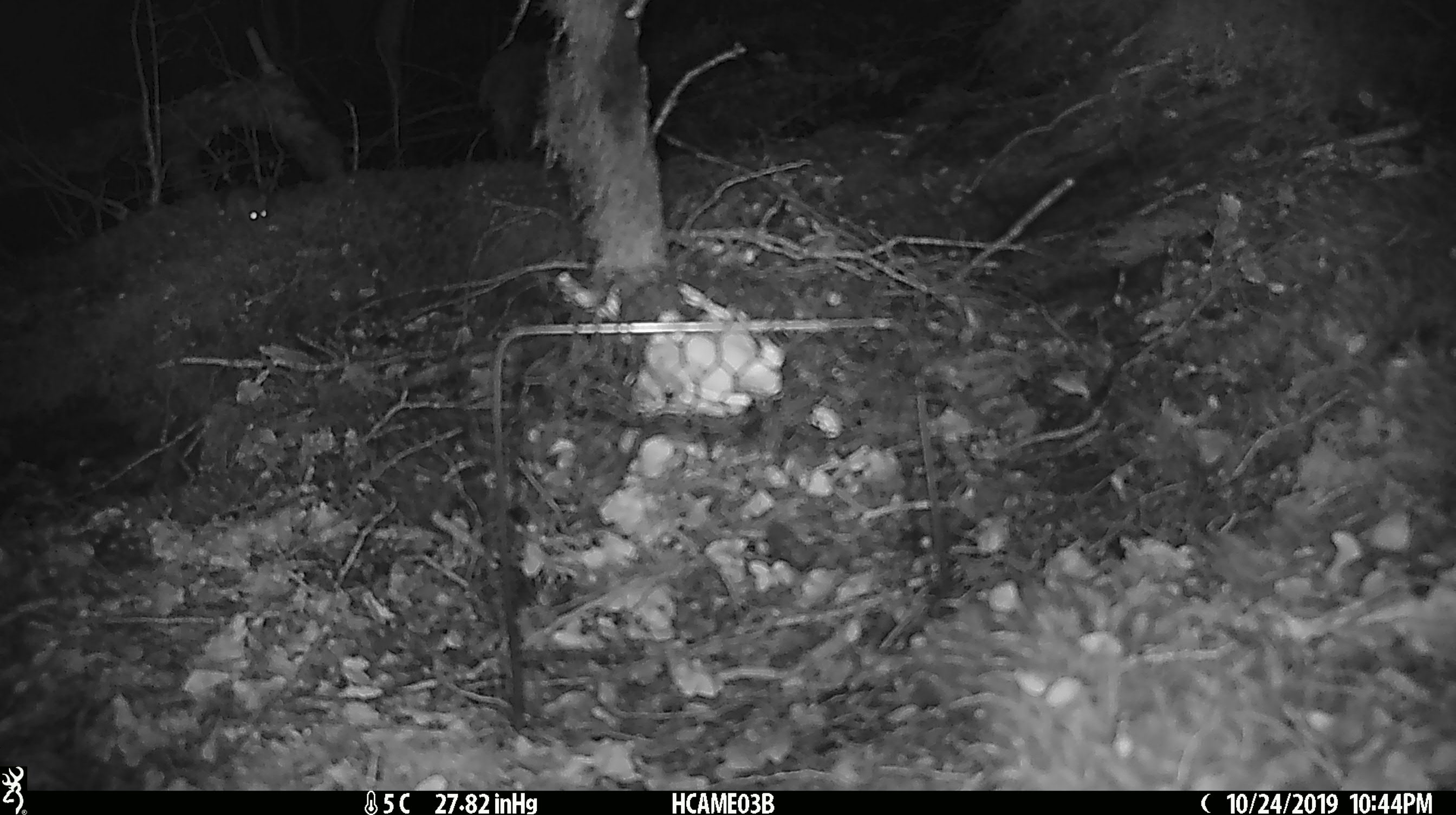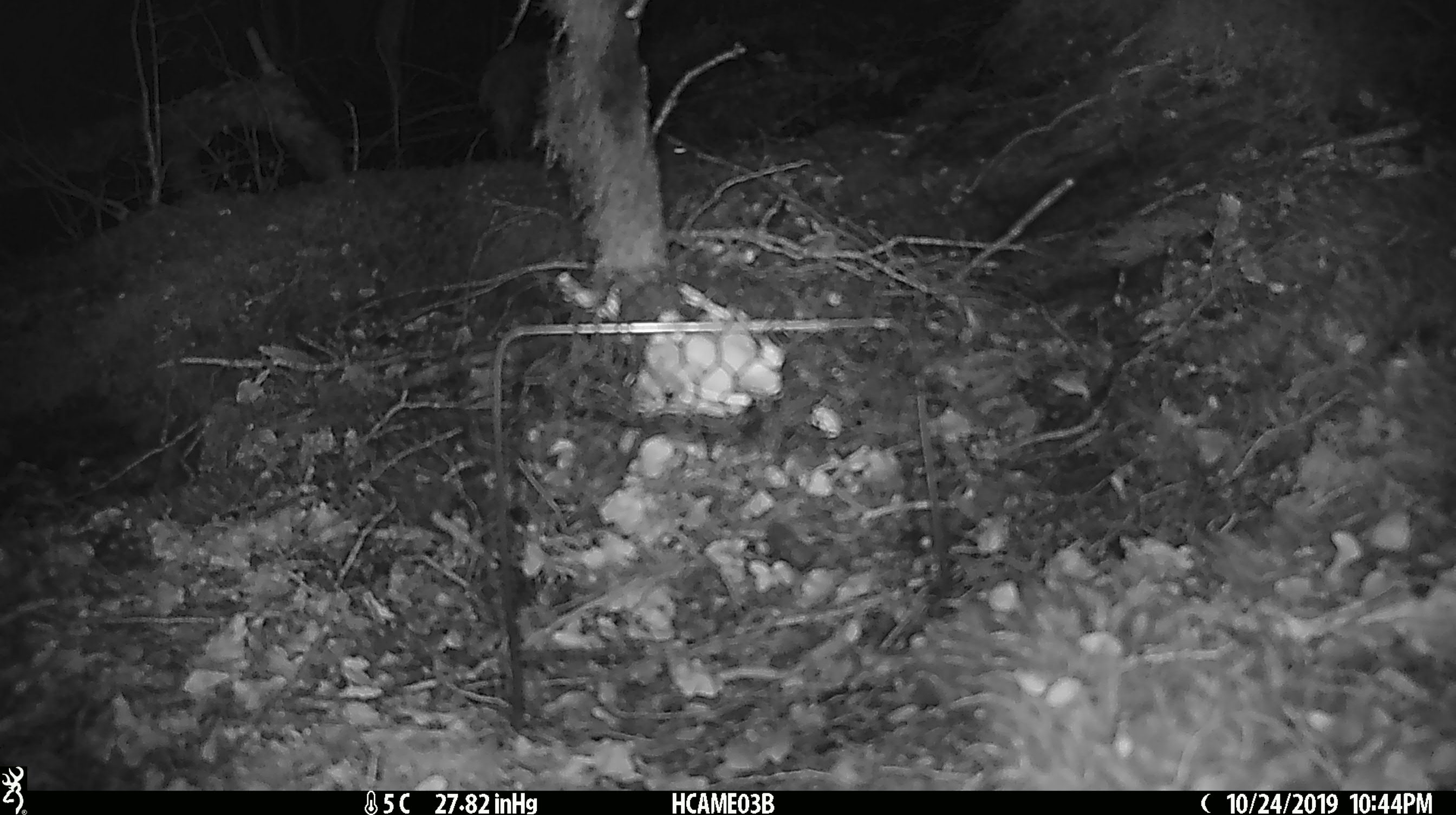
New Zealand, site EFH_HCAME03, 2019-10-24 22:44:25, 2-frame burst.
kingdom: Animalia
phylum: Chordata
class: Mammalia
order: Rodentia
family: Muridae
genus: Mus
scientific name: Mus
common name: mouse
Mouse (Mus).